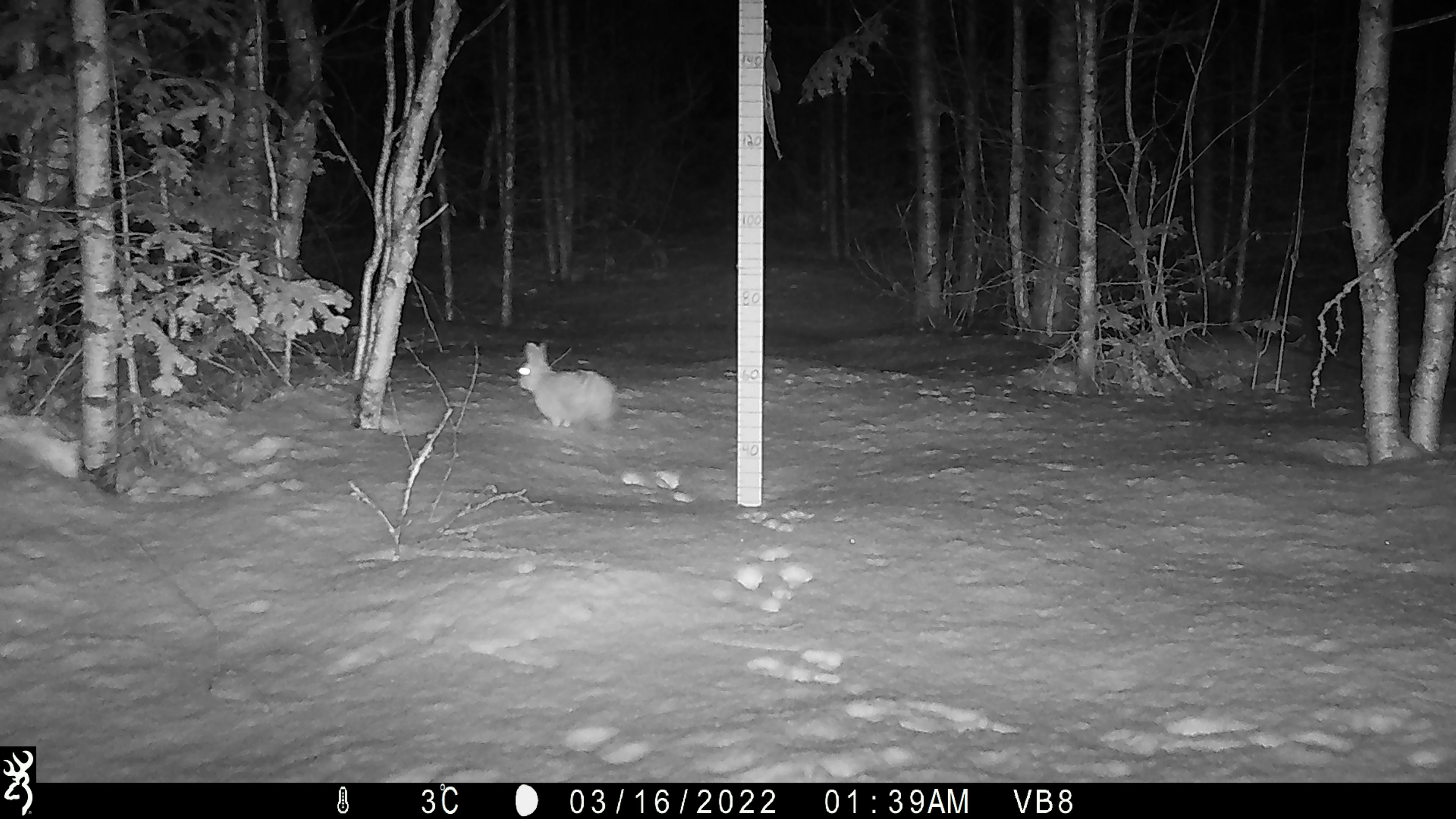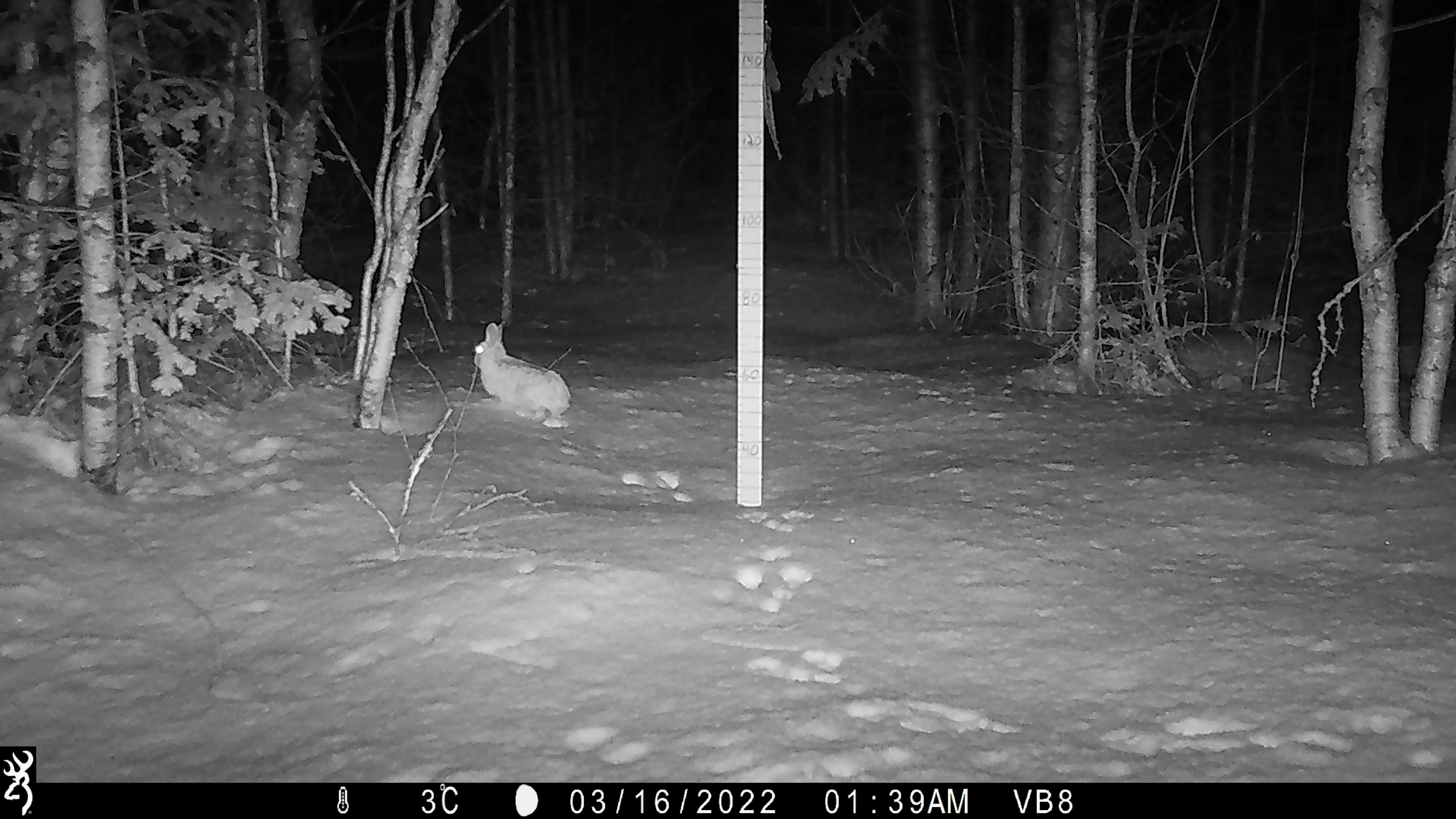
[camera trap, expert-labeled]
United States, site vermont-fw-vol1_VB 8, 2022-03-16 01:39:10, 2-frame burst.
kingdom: Animalia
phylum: Chordata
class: Mammalia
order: Rodentia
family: Sciuridae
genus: Tamiasciurus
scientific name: Tamiasciurus hudsonicus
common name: red squirrel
Red squirrel (Tamiasciurus hudsonicus).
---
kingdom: Animalia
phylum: Chordata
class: Mammalia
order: Lagomorpha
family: Leporidae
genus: Lepus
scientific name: Lepus americanus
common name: snowshoe hare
Snowshoe hare (Lepus americanus).